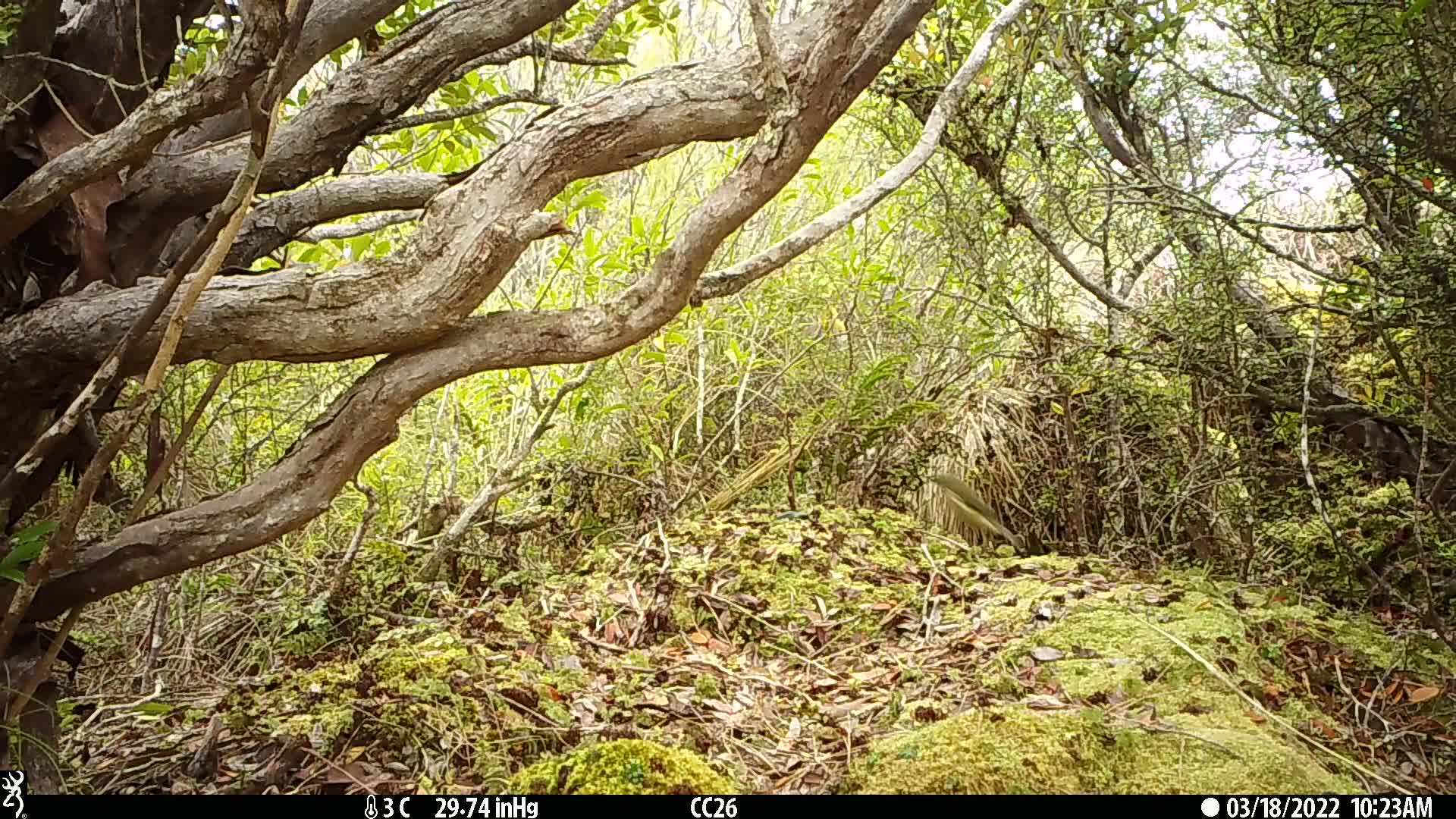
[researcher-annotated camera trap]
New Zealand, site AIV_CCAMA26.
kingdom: Animalia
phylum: Chordata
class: Aves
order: Passeriformes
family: Meliphagidae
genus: Anthornis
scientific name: Anthornis melanura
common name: new zealand bellbird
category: bellbird